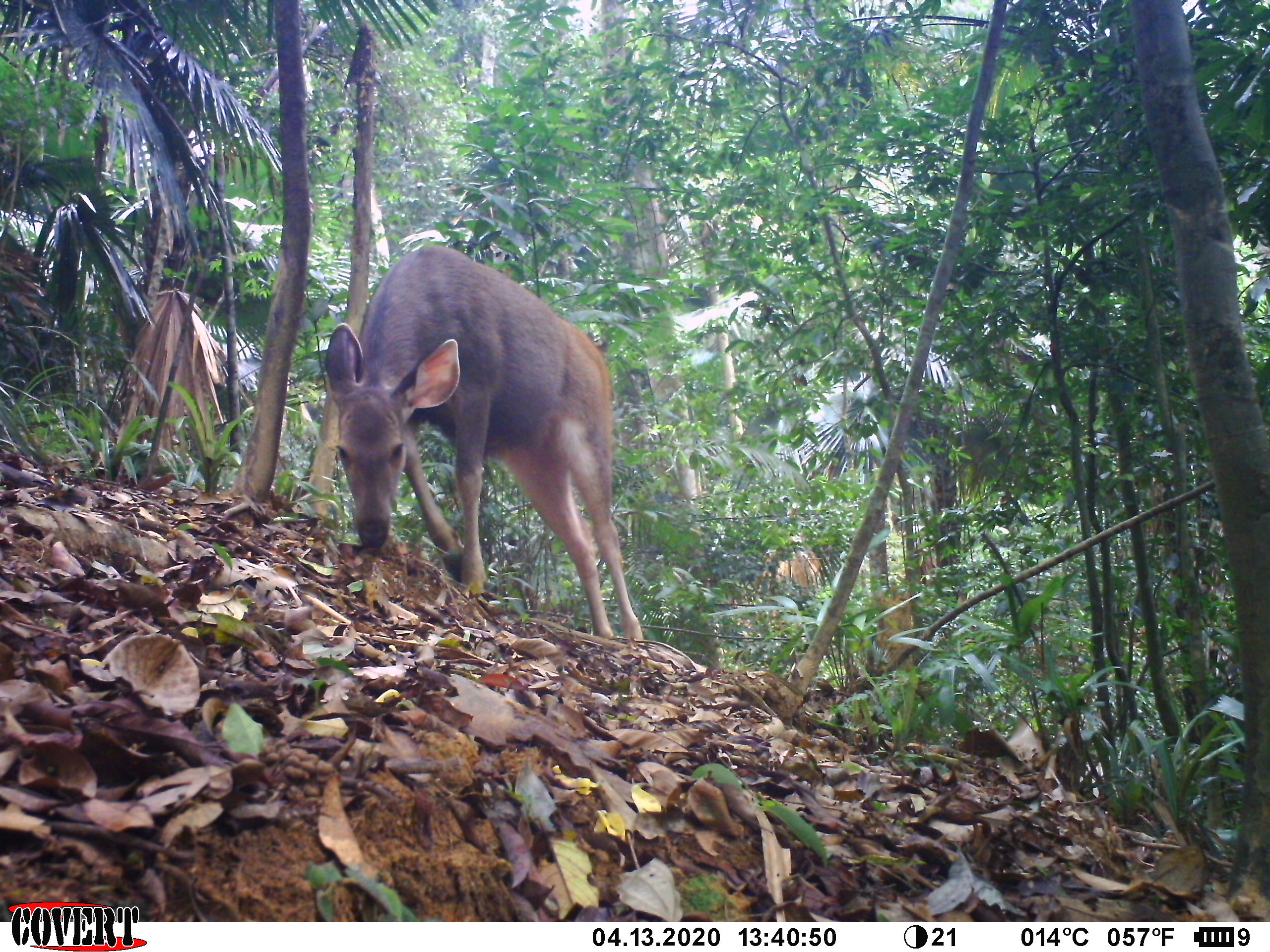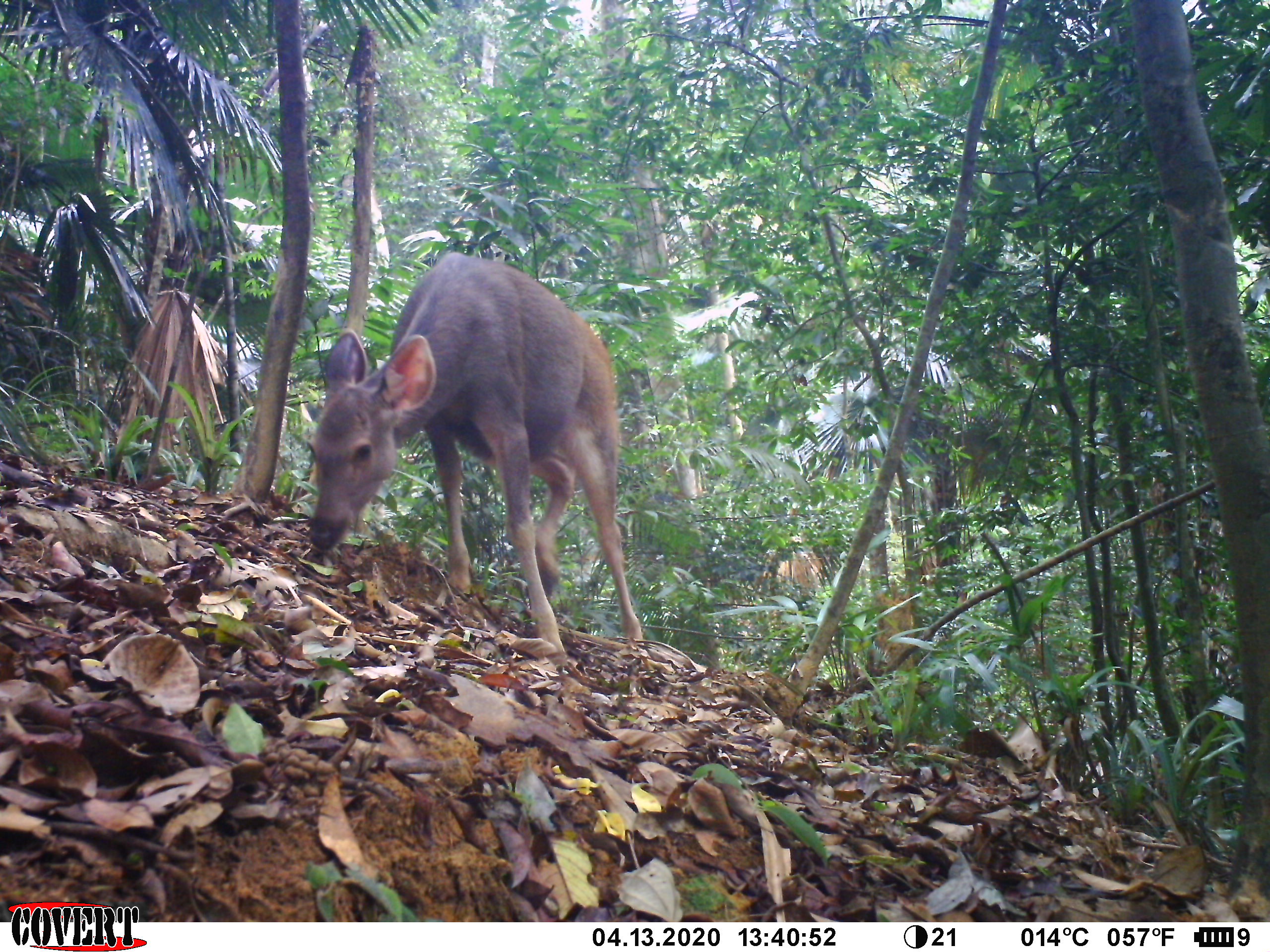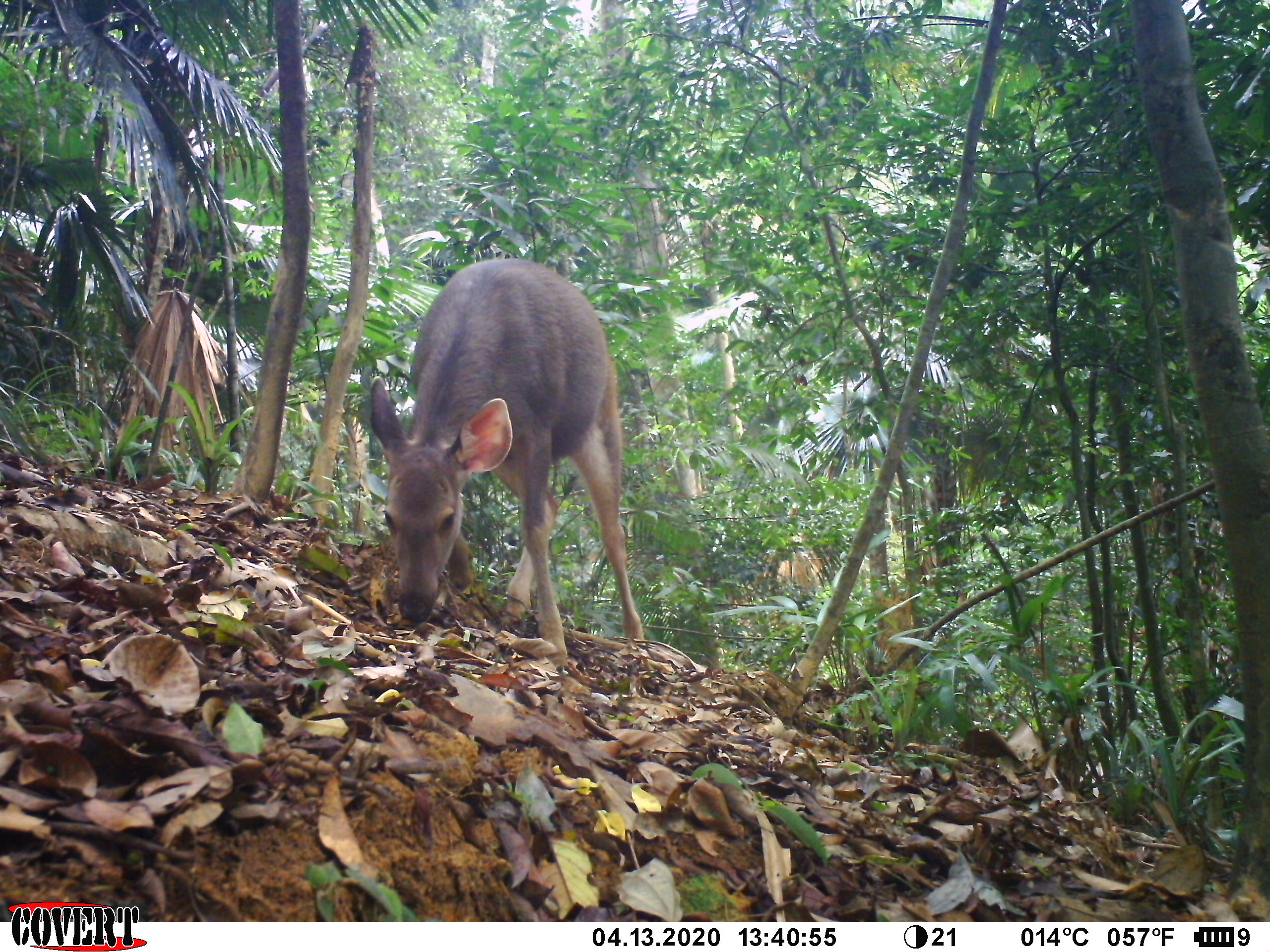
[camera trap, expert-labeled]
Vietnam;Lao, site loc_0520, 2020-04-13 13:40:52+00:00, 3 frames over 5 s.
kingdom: Animalia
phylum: Chordata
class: Mammalia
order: Artiodactyla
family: Cervidae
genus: Rusa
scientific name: Rusa unicolor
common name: sambar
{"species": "sambar (Rusa unicolor)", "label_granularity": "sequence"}